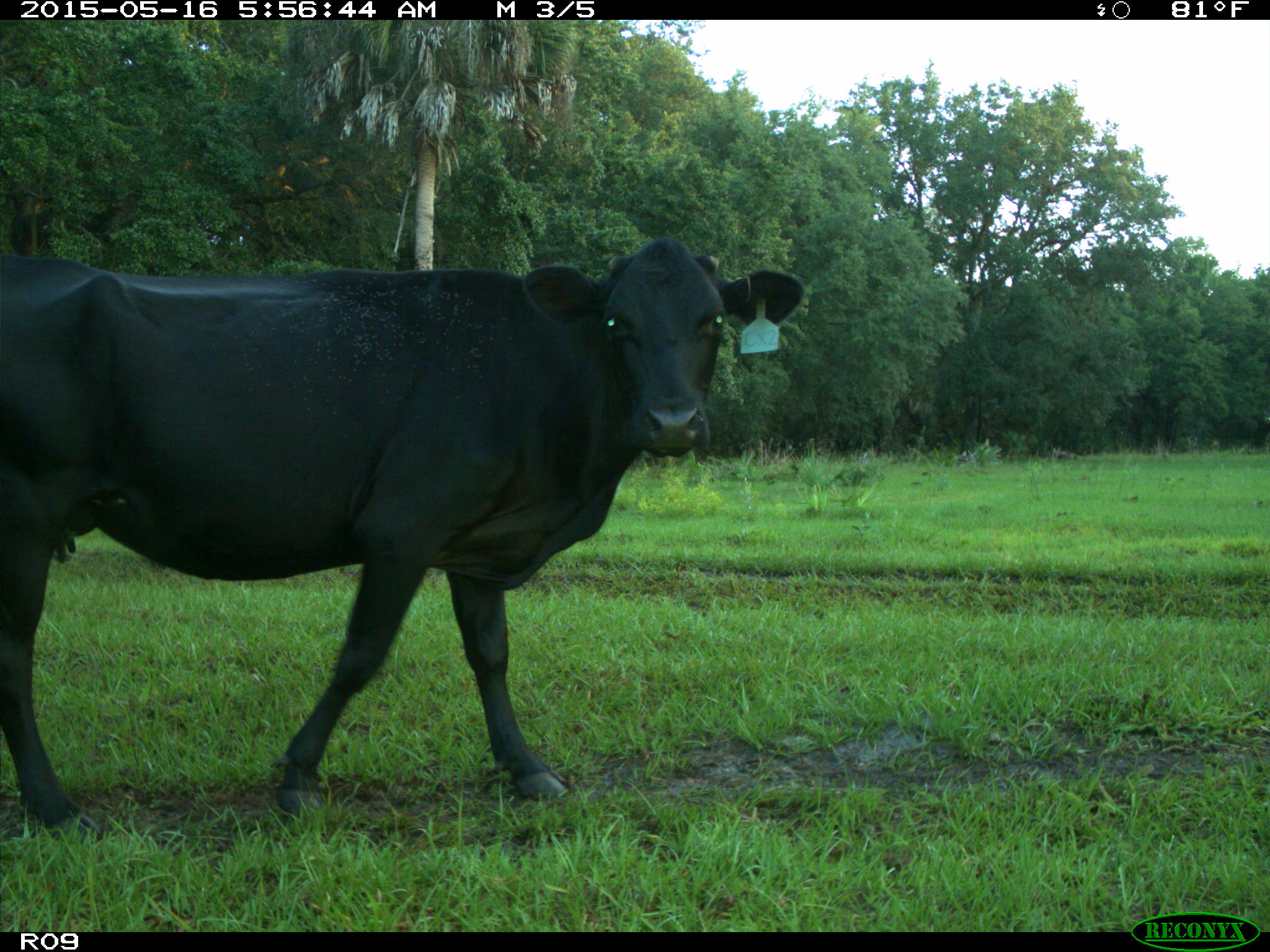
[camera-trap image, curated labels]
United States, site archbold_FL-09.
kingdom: Animalia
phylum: Chordata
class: Mammalia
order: Artiodactyla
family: Bovidae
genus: Bos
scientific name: Bos taurus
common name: domestic cow